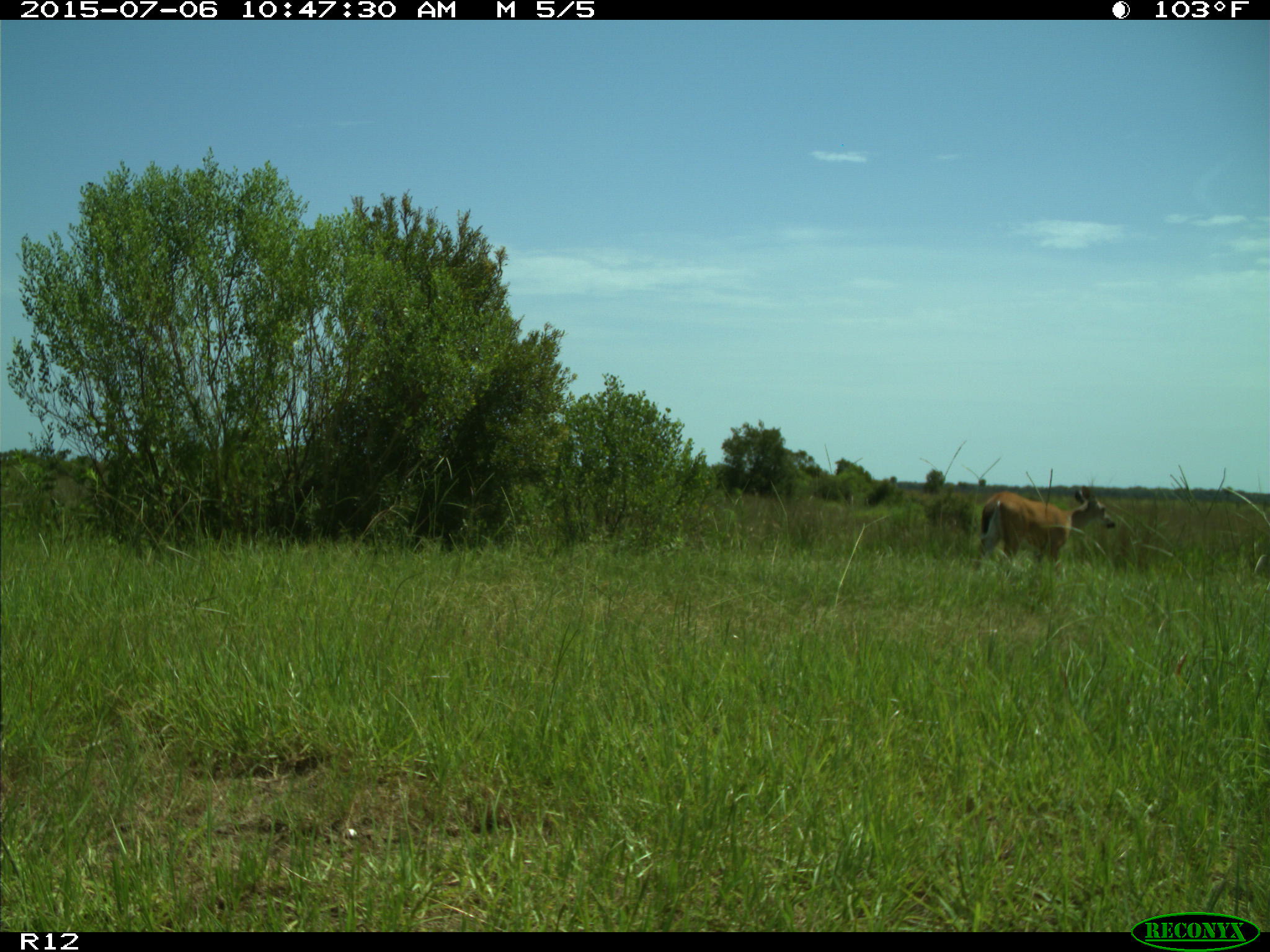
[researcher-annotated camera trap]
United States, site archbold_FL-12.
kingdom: Animalia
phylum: Chordata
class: Mammalia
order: Artiodactyla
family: Cervidae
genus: Odocoileus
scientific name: Odocoileus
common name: deer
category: unidentified deer